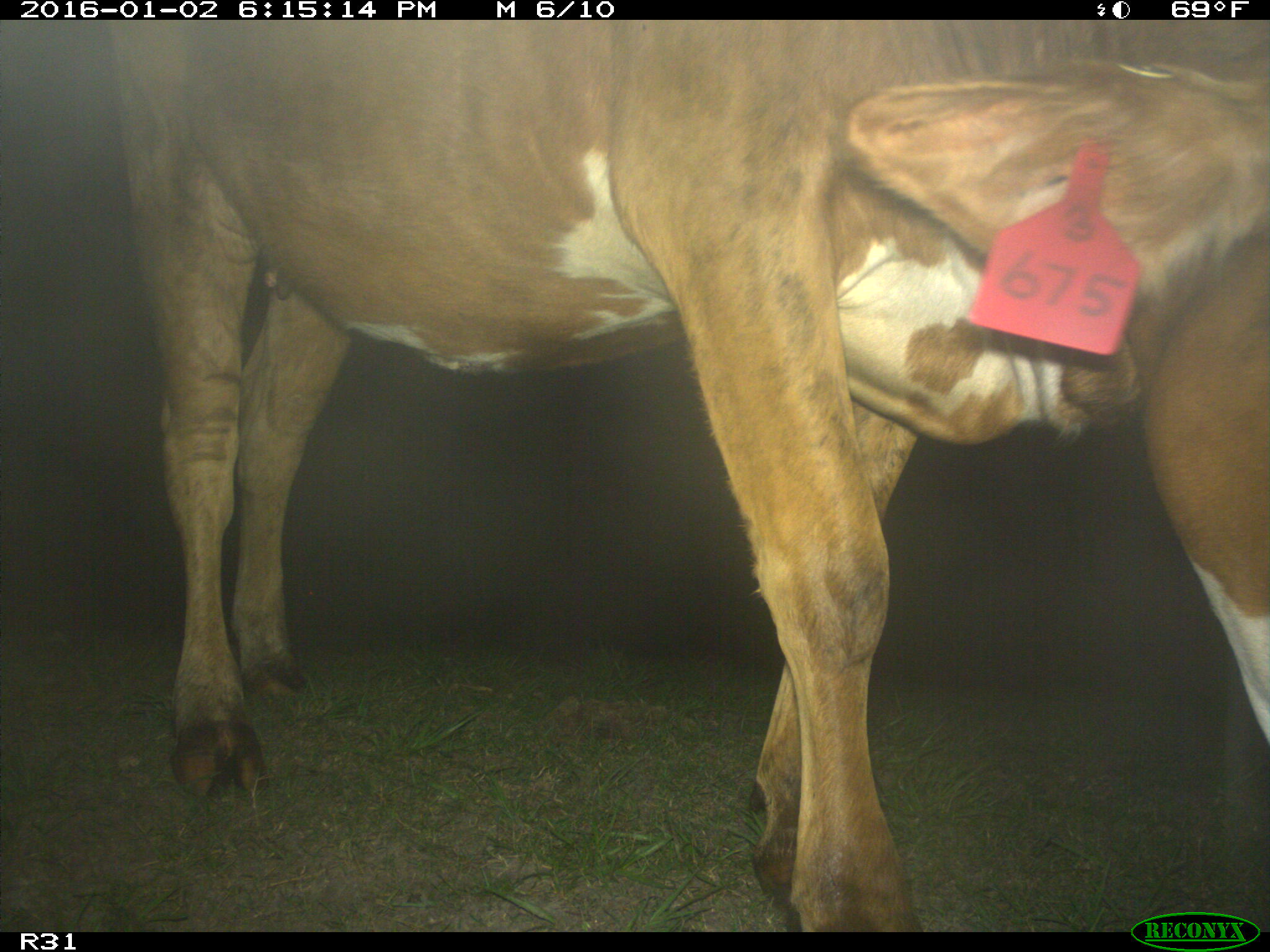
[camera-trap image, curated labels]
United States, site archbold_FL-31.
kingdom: Animalia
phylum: Chordata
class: Mammalia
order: Artiodactyla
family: Bovidae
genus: Bos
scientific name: Bos taurus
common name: domestic cow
Bos taurus (domestic cow).